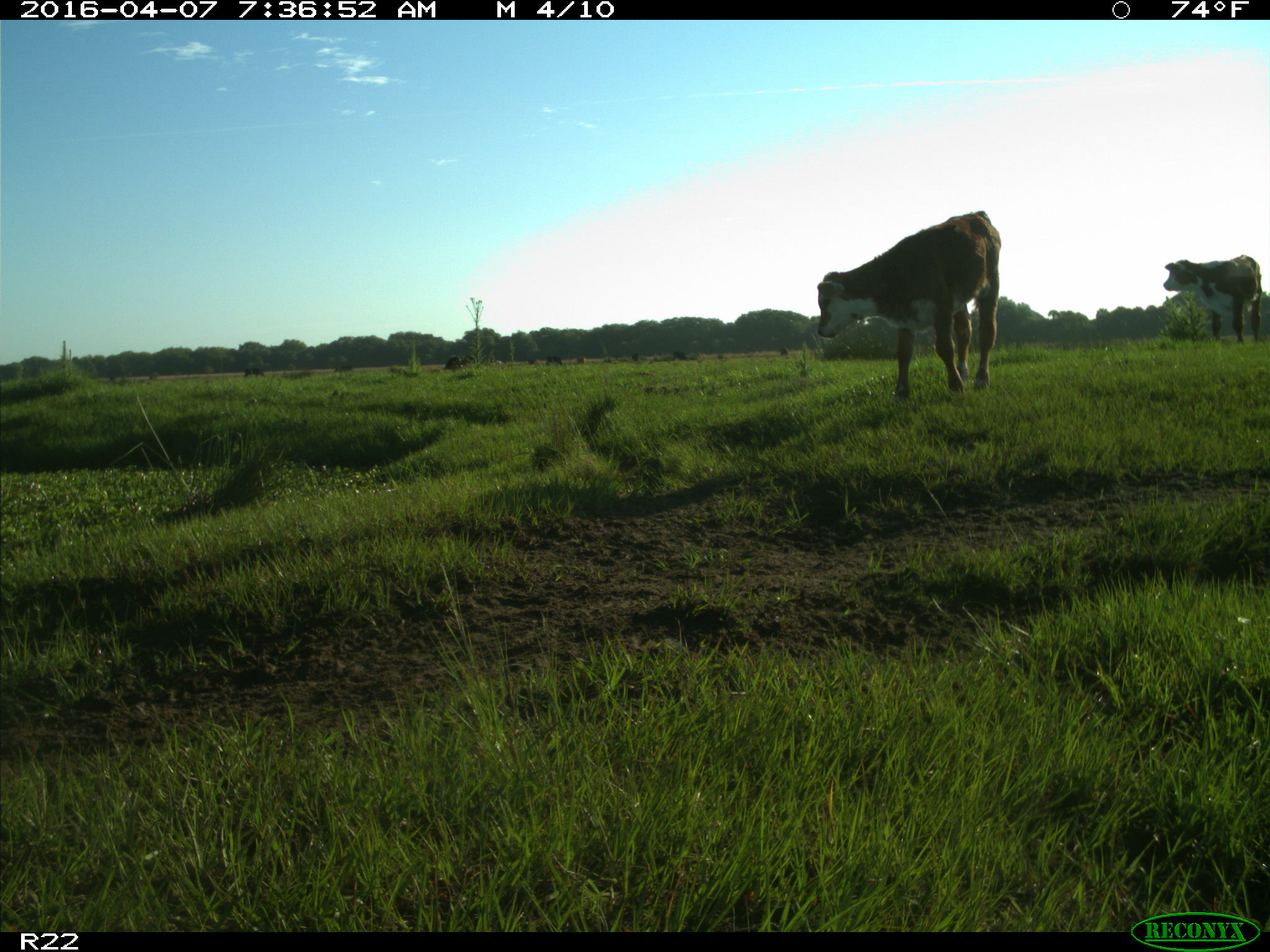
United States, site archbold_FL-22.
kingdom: Animalia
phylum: Chordata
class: Mammalia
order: Artiodactyla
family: Bovidae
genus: Bos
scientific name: Bos taurus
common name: domestic cow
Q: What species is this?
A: Bos taurus (domestic cow).